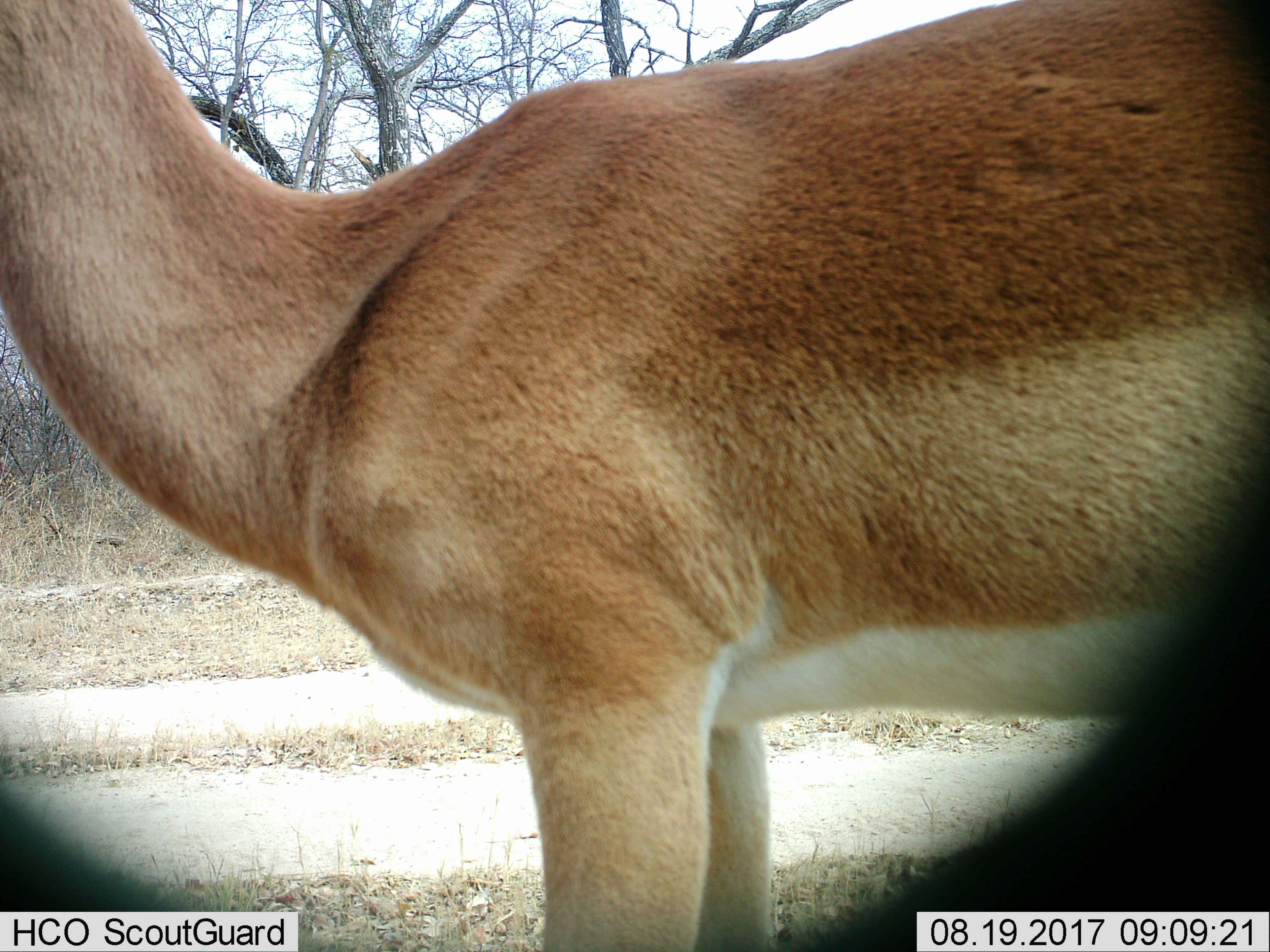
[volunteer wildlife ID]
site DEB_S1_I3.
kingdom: Animalia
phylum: Chordata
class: Mammalia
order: Artiodactyla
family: Bovidae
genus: Aepyceros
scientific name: Aepyceros melampus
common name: impala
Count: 1.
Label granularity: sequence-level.